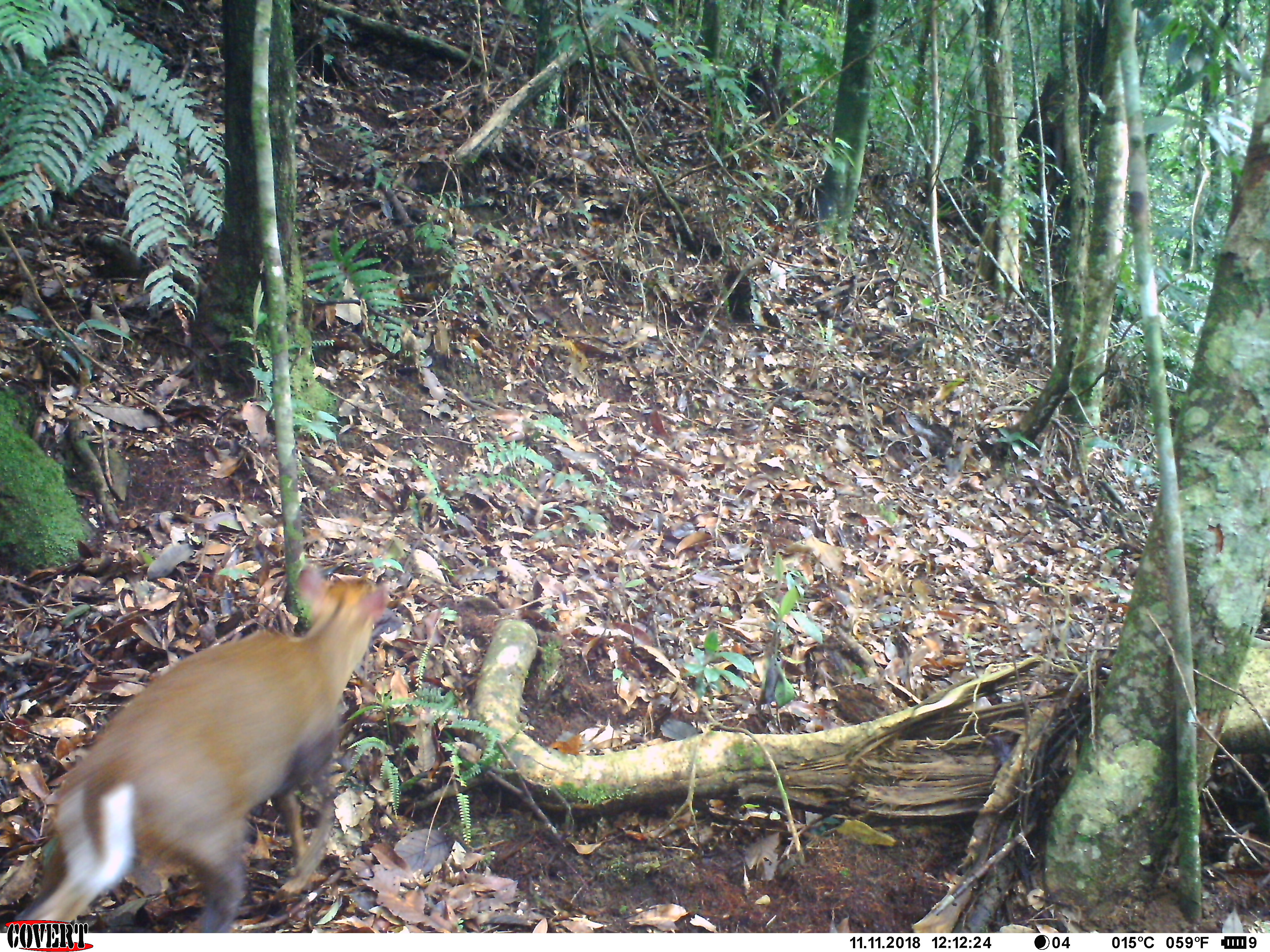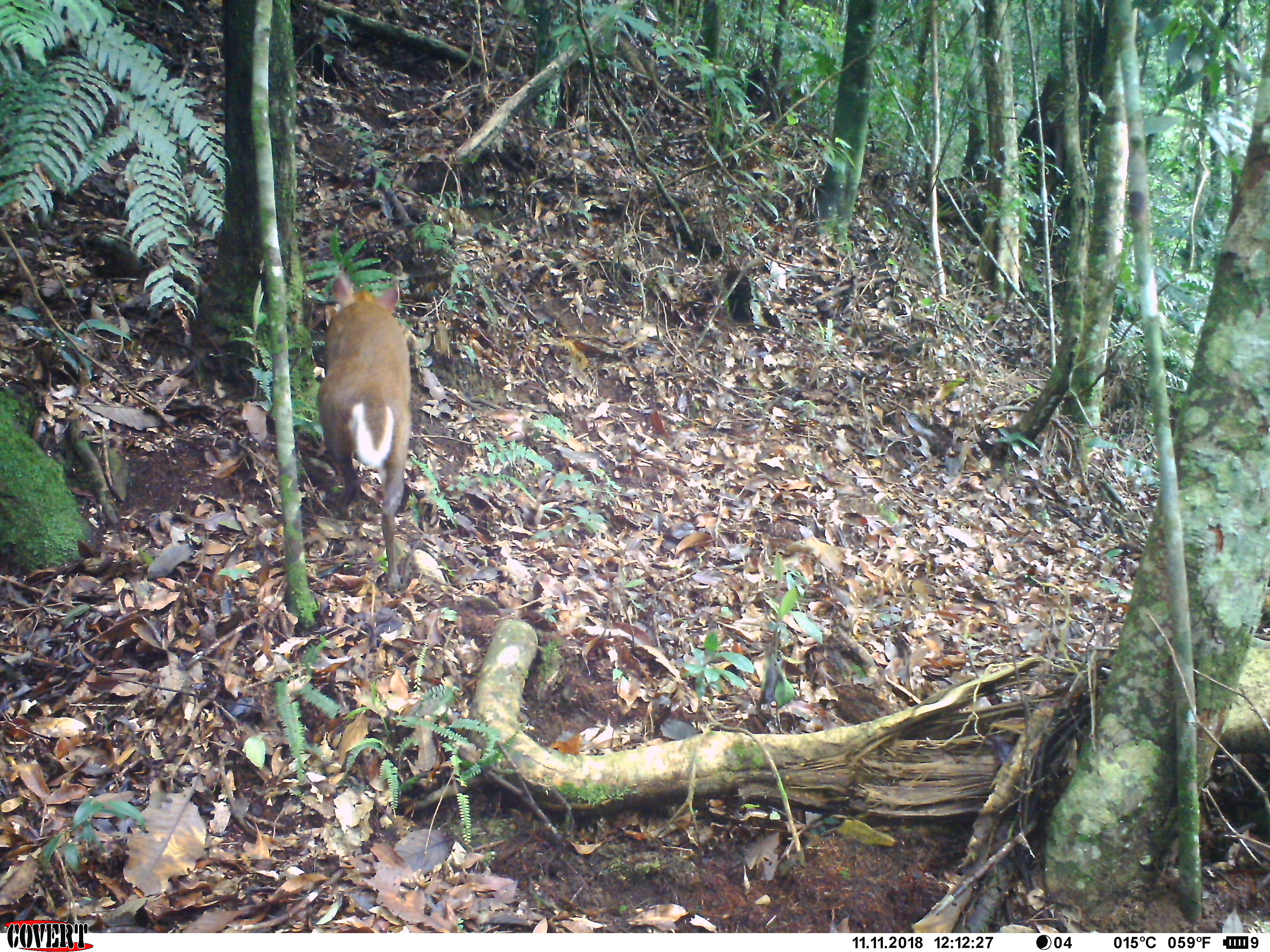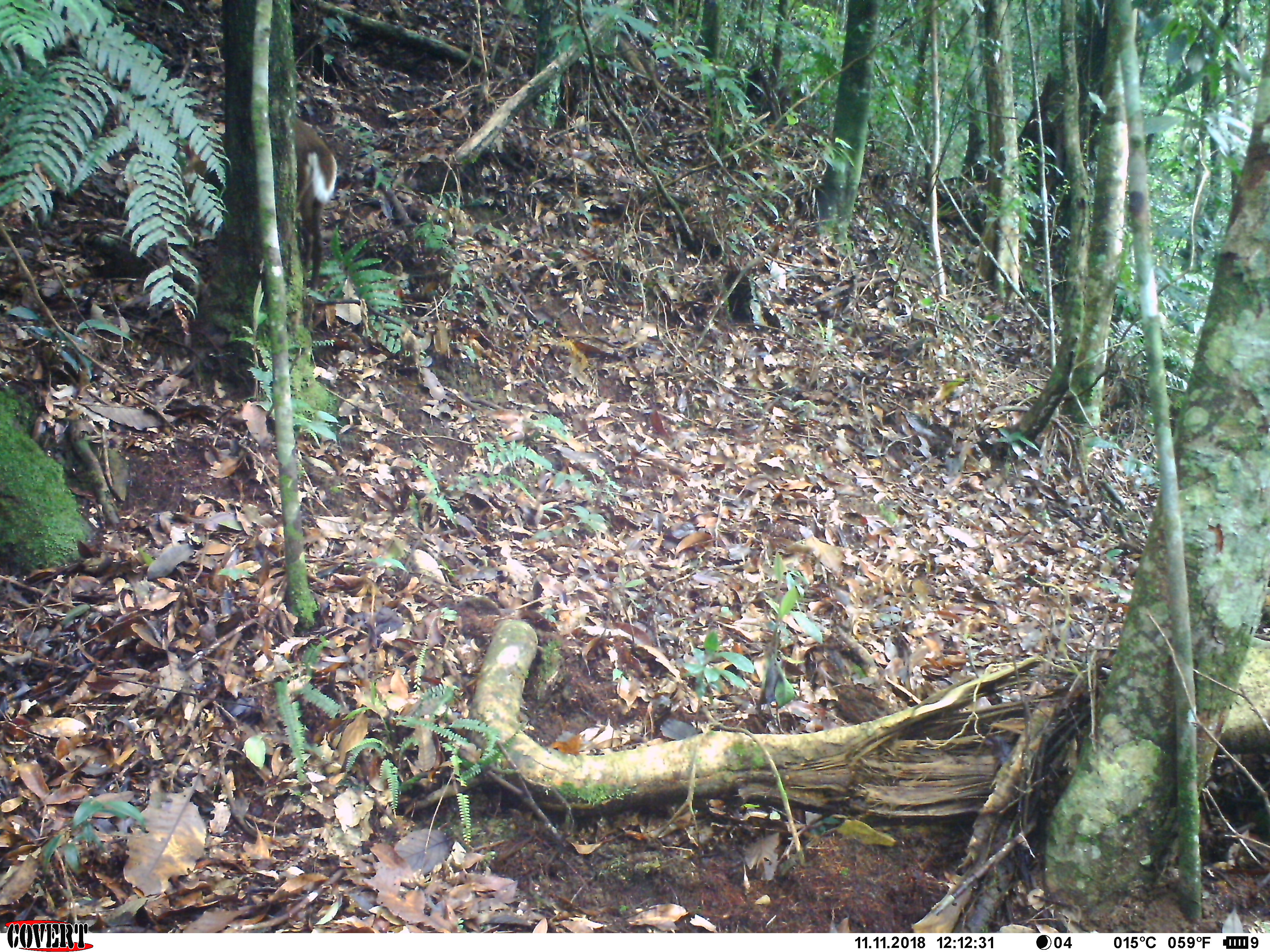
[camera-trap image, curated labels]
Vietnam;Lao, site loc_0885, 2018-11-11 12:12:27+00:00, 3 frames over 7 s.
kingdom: Animalia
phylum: Chordata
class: Mammalia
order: Artiodactyla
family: Cervidae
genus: Muntiacus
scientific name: Muntiacus rooseveltorum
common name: roosevelt's muntjac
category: roosevelts muntjac group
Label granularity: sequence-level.